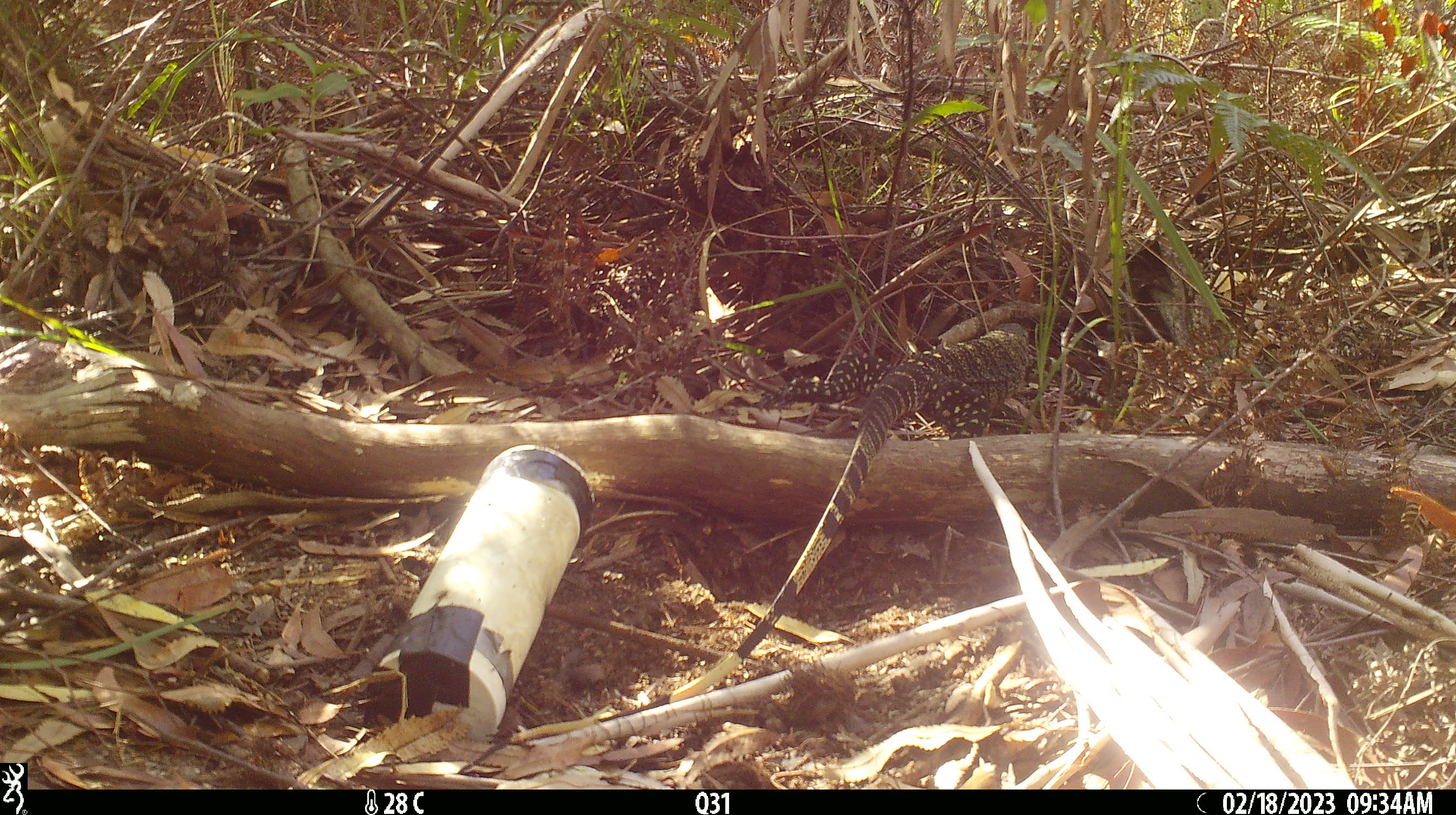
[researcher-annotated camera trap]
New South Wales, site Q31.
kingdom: Animalia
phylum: Chordata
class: Reptilia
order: Squamata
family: Varanidae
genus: Varanus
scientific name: Varanus varius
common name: lace monitor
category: goanna